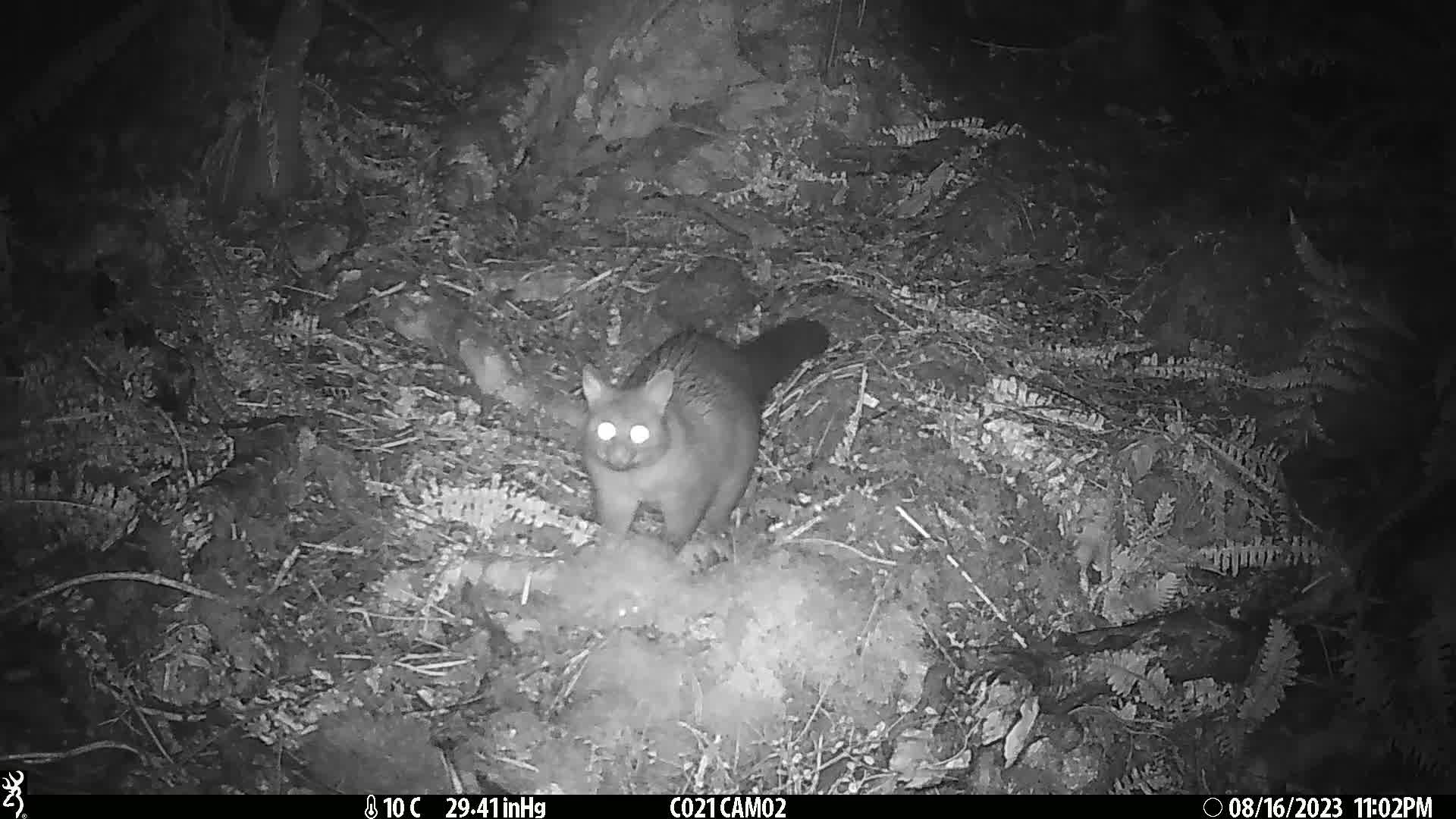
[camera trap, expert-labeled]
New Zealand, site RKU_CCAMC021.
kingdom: Animalia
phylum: Chordata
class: Mammalia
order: Diprotodontia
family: Phalangeridae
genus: Trichosurus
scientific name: Trichosurus vulpecula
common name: common brushtail possum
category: possum